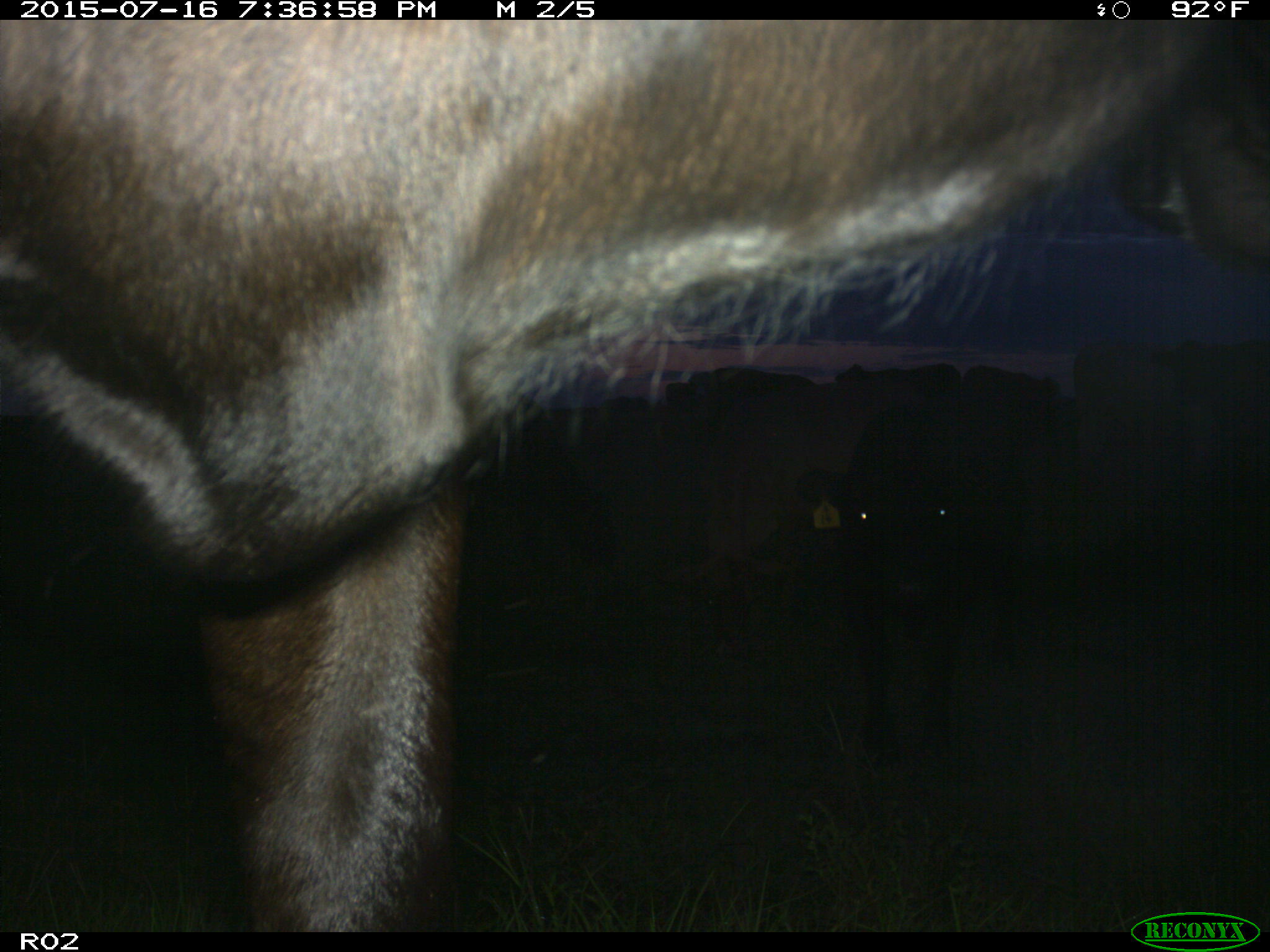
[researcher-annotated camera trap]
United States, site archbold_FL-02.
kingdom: Animalia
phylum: Chordata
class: Mammalia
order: Artiodactyla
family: Bovidae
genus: Bos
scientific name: Bos taurus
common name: domestic cow